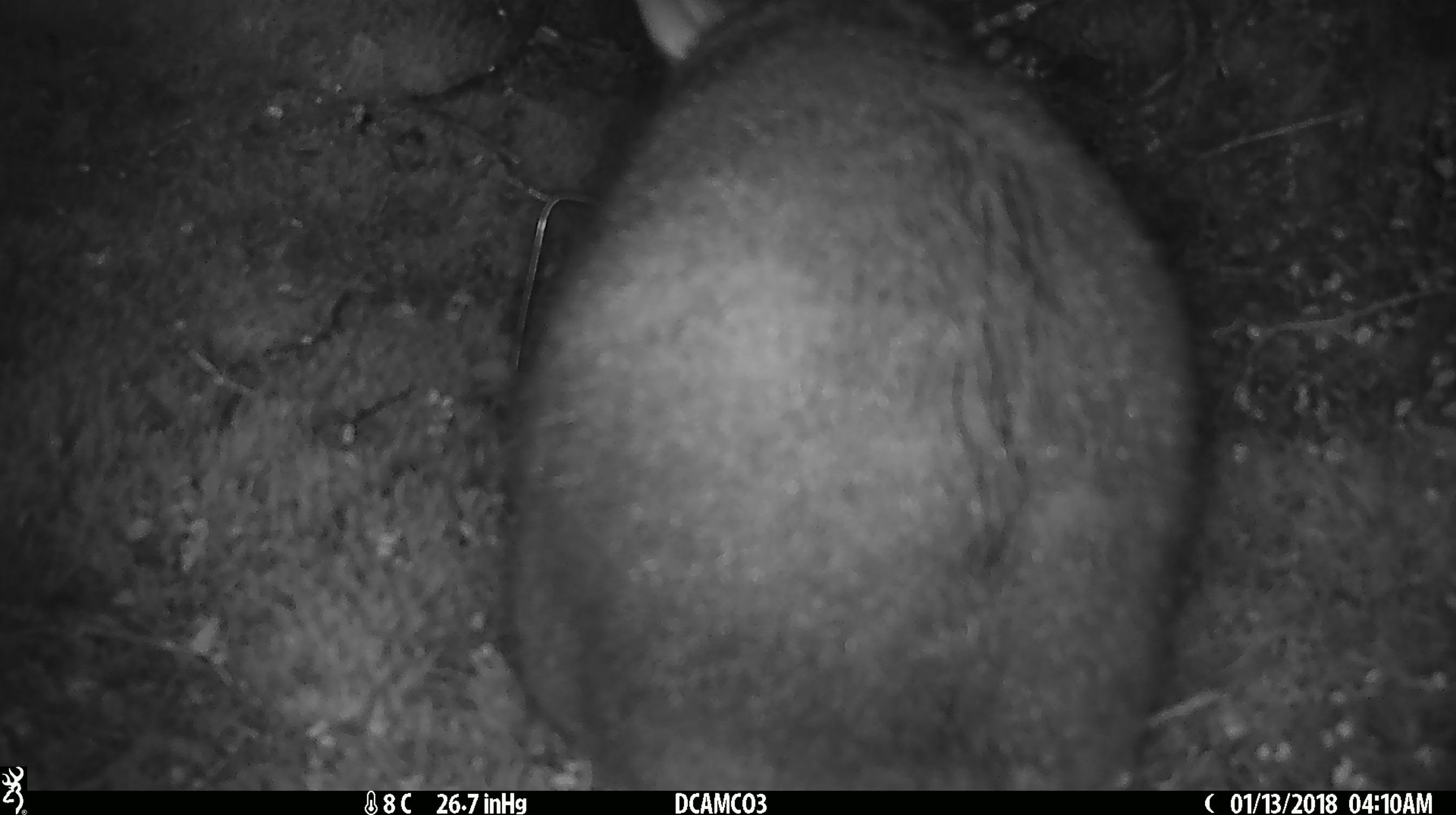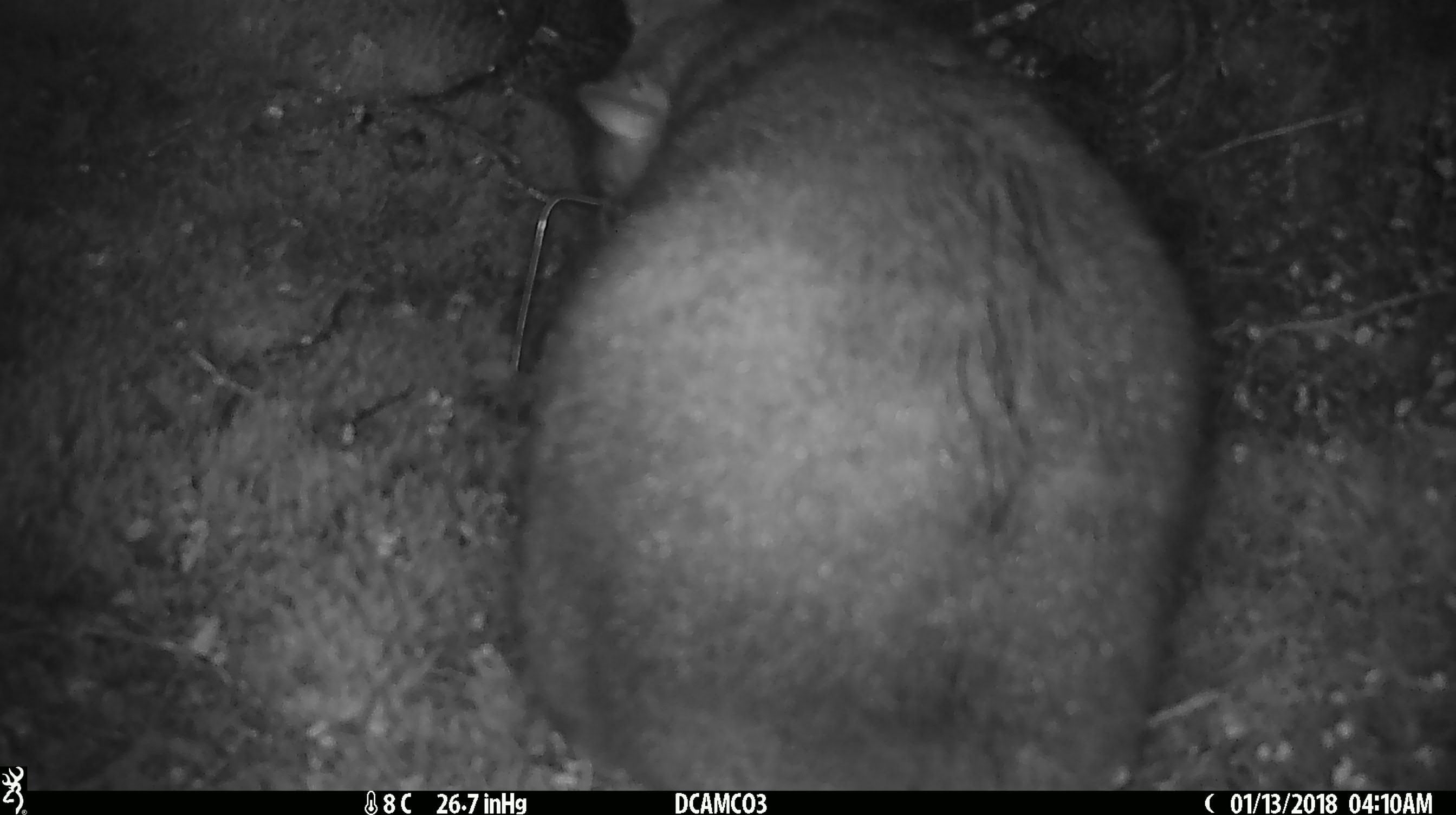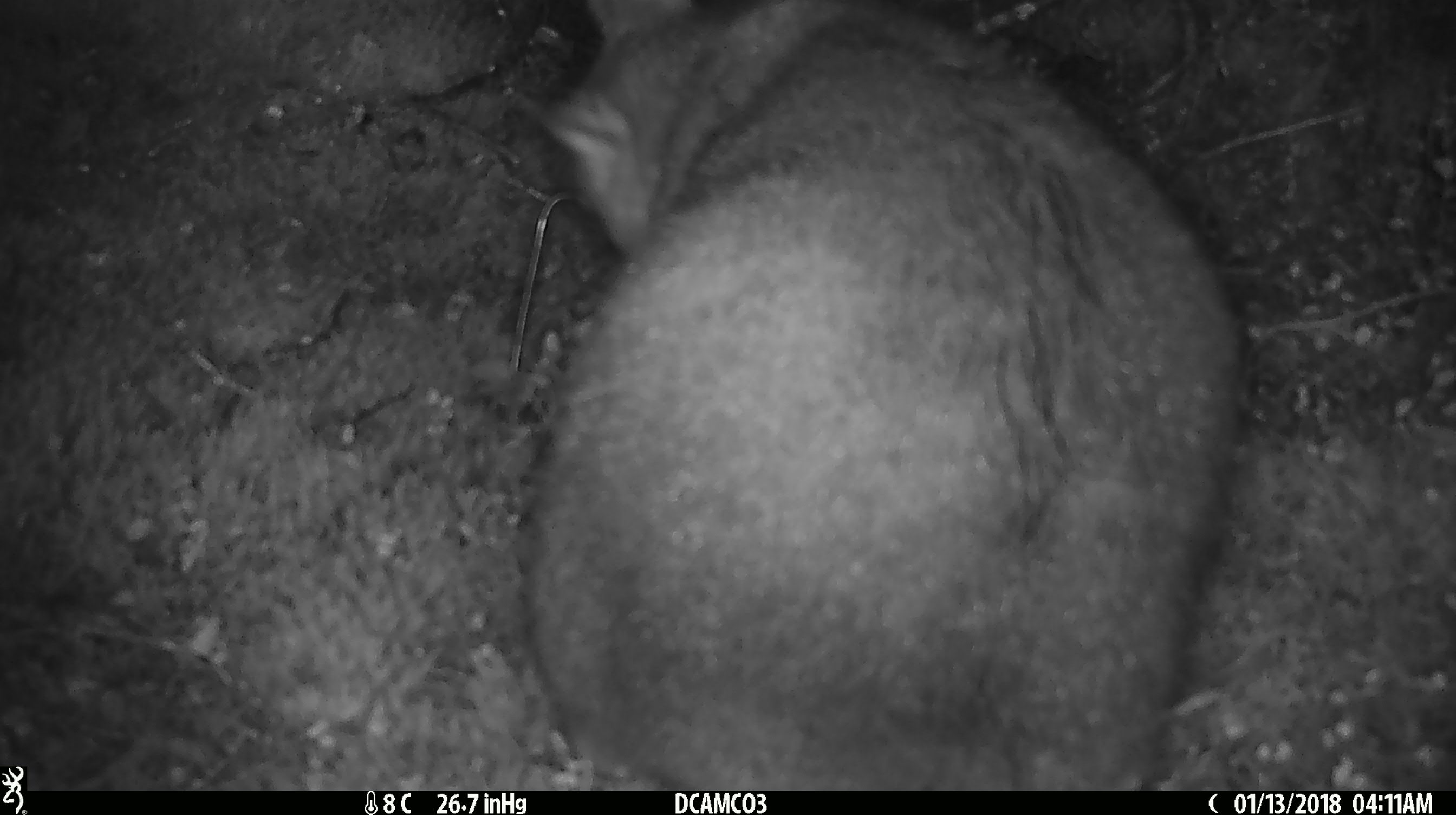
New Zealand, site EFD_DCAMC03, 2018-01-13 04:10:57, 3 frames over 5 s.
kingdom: Animalia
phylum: Chordata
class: Mammalia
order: Diprotodontia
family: Phalangeridae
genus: Trichosurus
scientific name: Trichosurus vulpecula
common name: common brushtail possum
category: possum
Possum (common brushtail possum) (Trichosurus vulpecula).